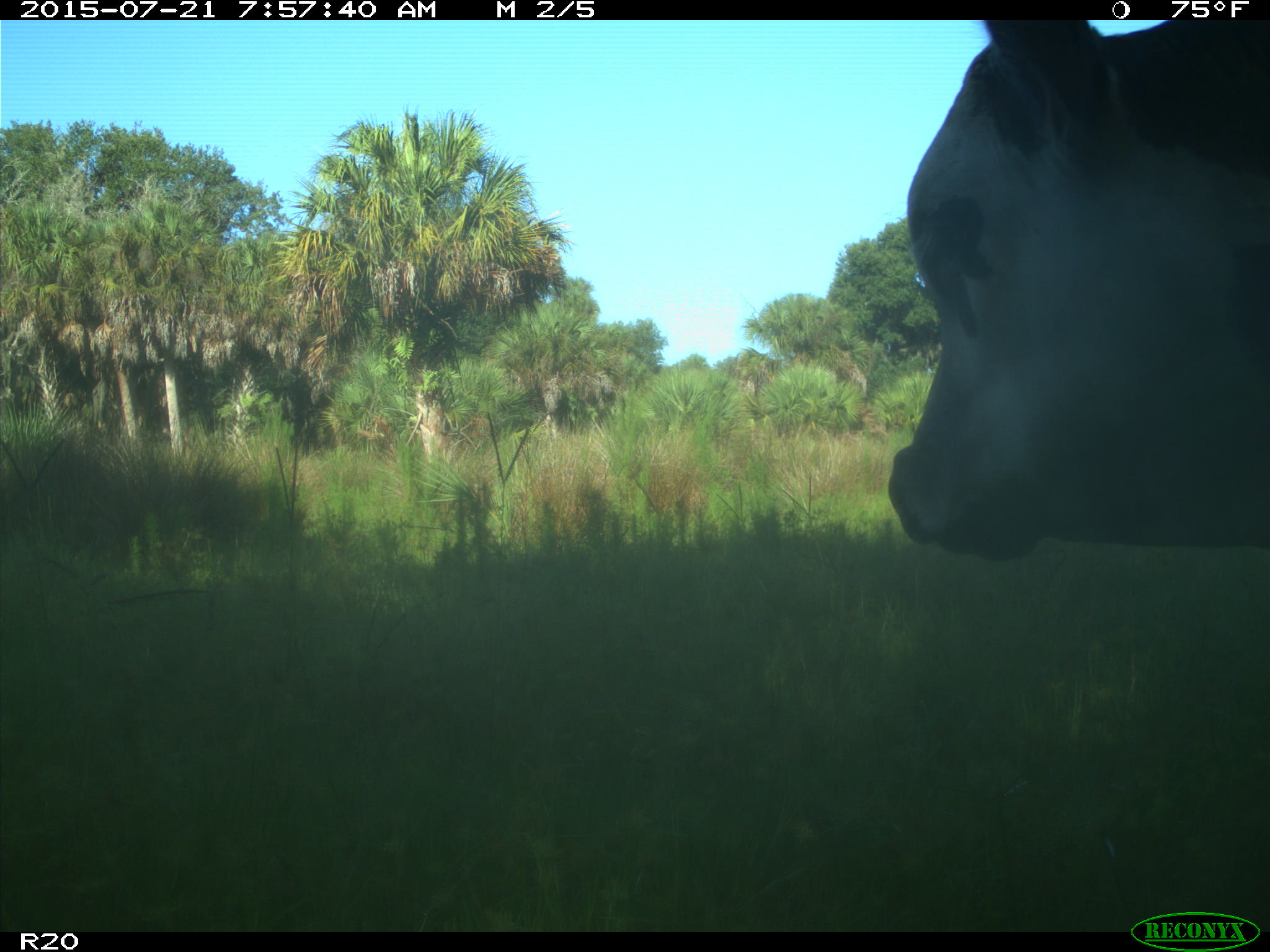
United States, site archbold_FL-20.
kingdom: Animalia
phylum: Chordata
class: Mammalia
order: Artiodactyla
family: Bovidae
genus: Bos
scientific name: Bos taurus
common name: domestic cow